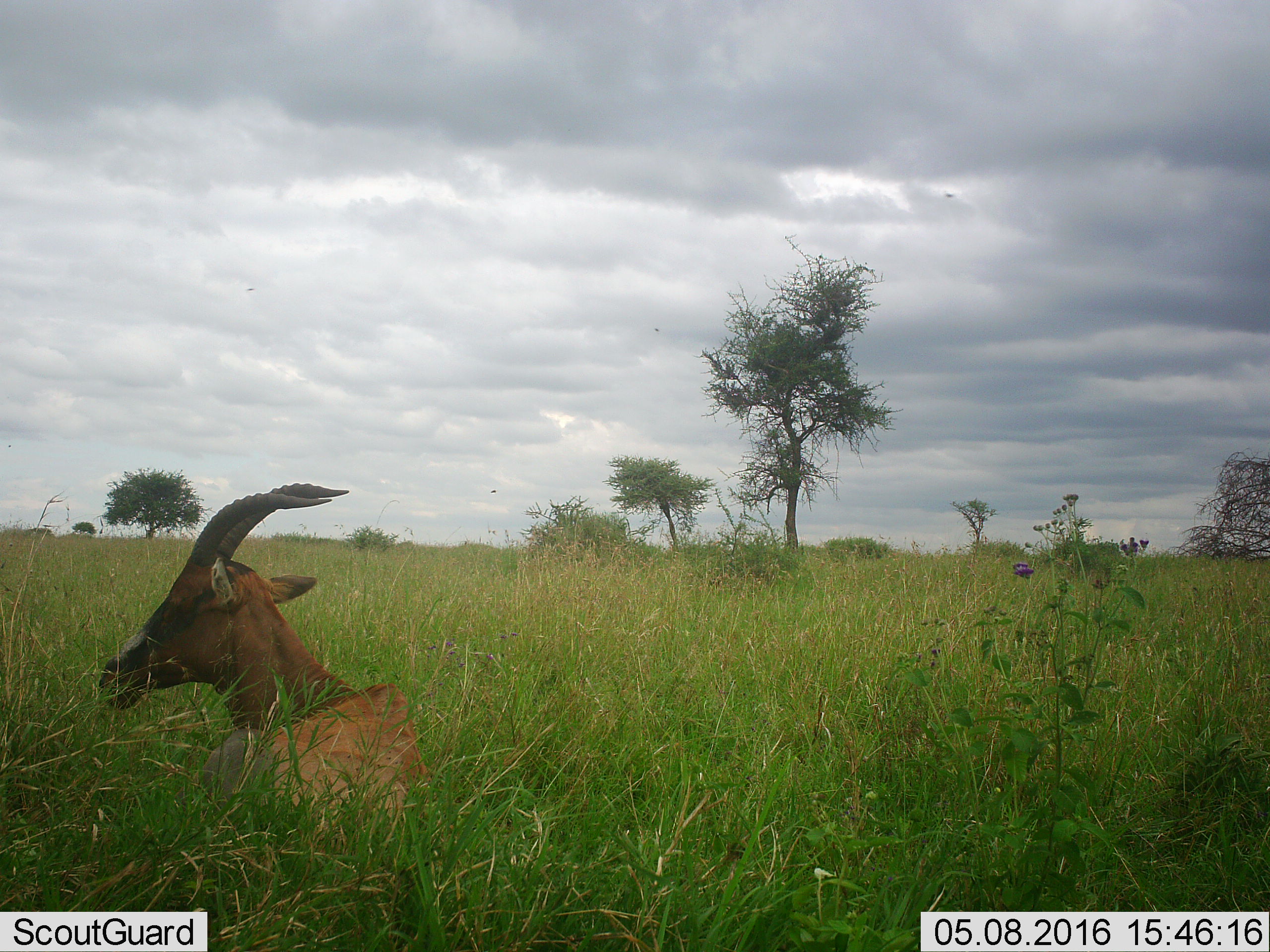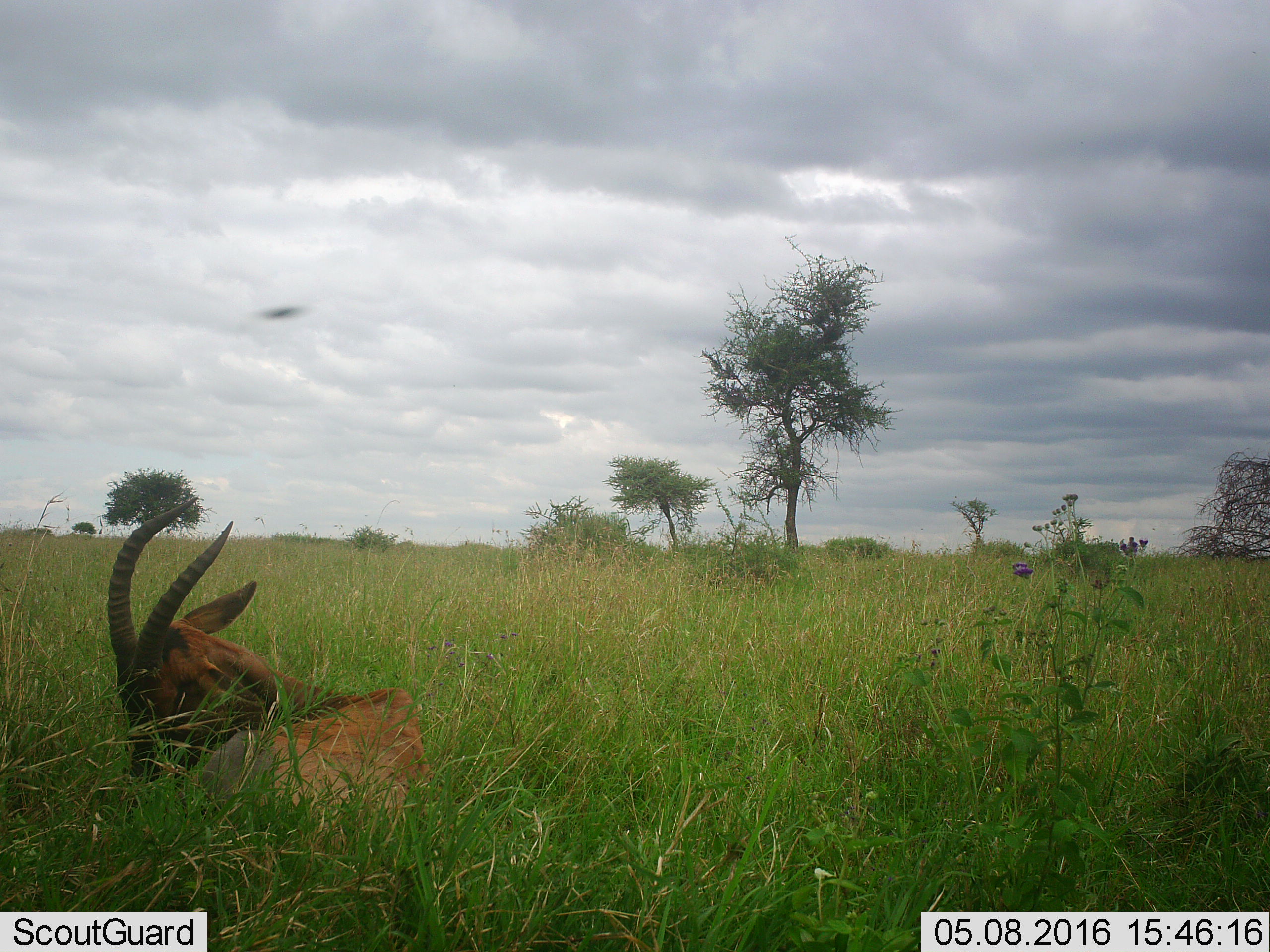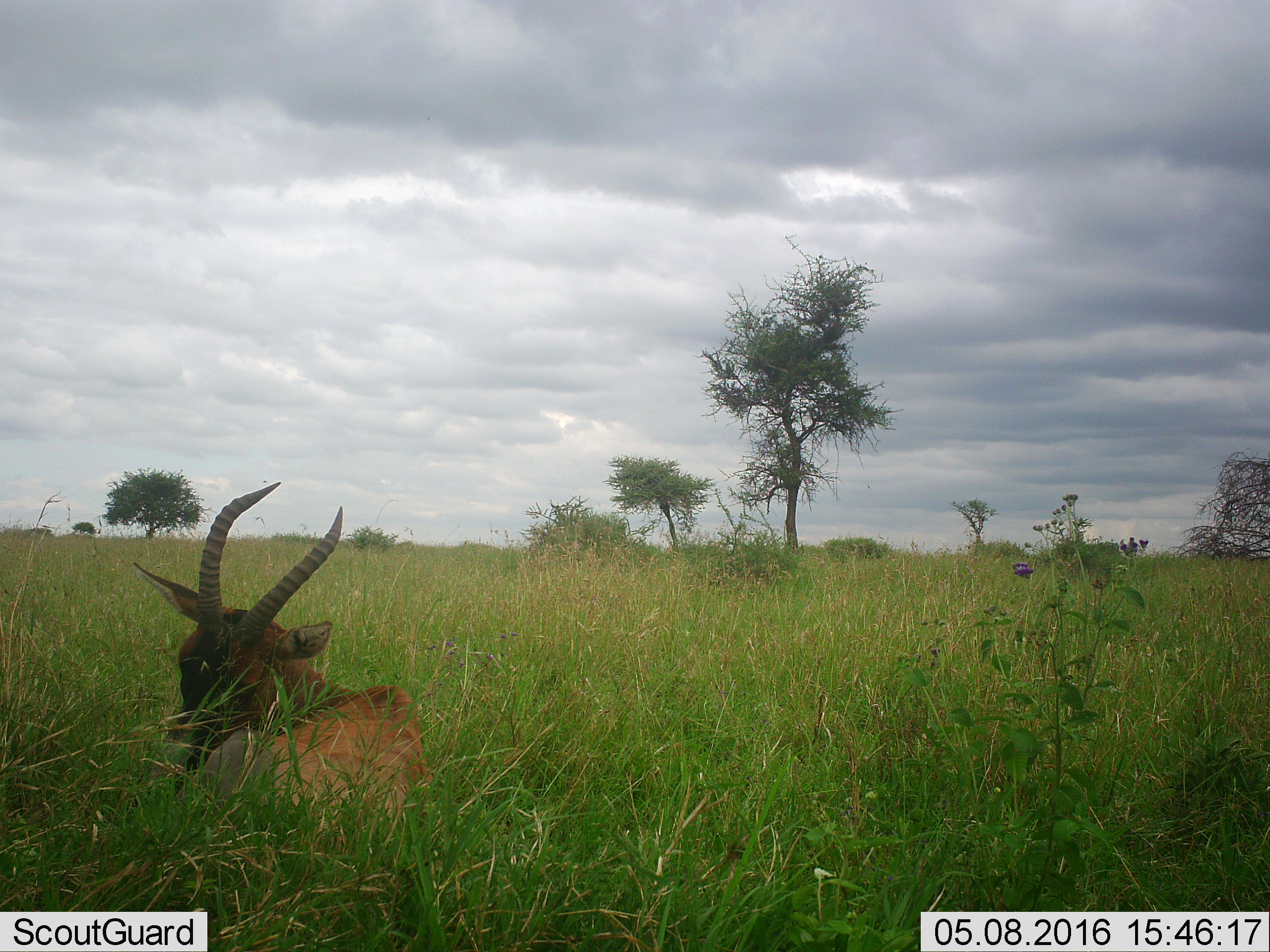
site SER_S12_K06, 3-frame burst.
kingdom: Animalia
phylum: Chordata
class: Mammalia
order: Artiodactyla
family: Bovidae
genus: Damaliscus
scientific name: Damaliscus lunatus jimela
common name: topi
Topi (Damaliscus lunatus jimela), count 1. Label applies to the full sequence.